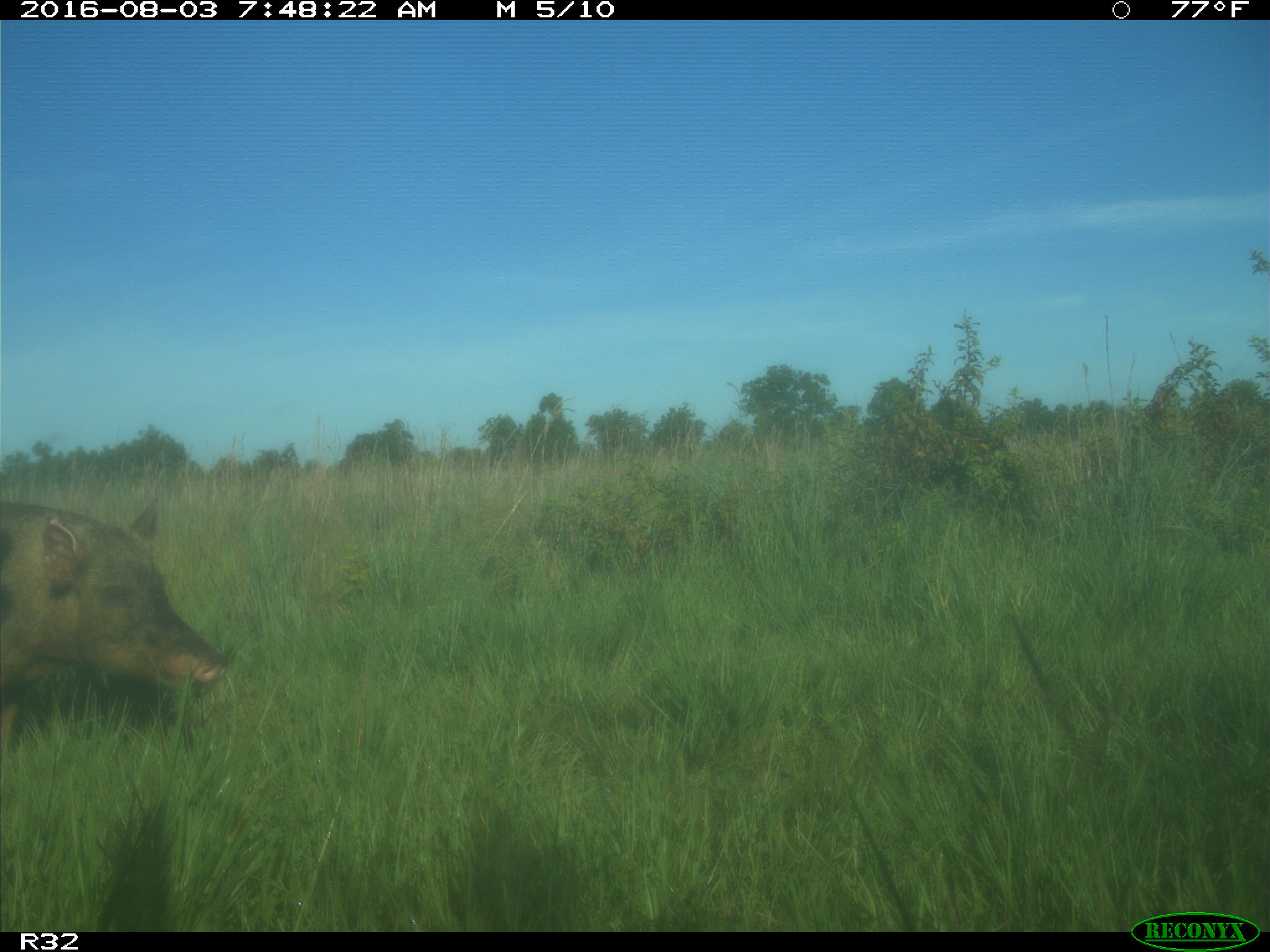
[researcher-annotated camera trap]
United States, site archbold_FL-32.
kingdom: Animalia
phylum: Chordata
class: Mammalia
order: Artiodactyla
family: Suidae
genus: Sus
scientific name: Sus scrofa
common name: wild boar